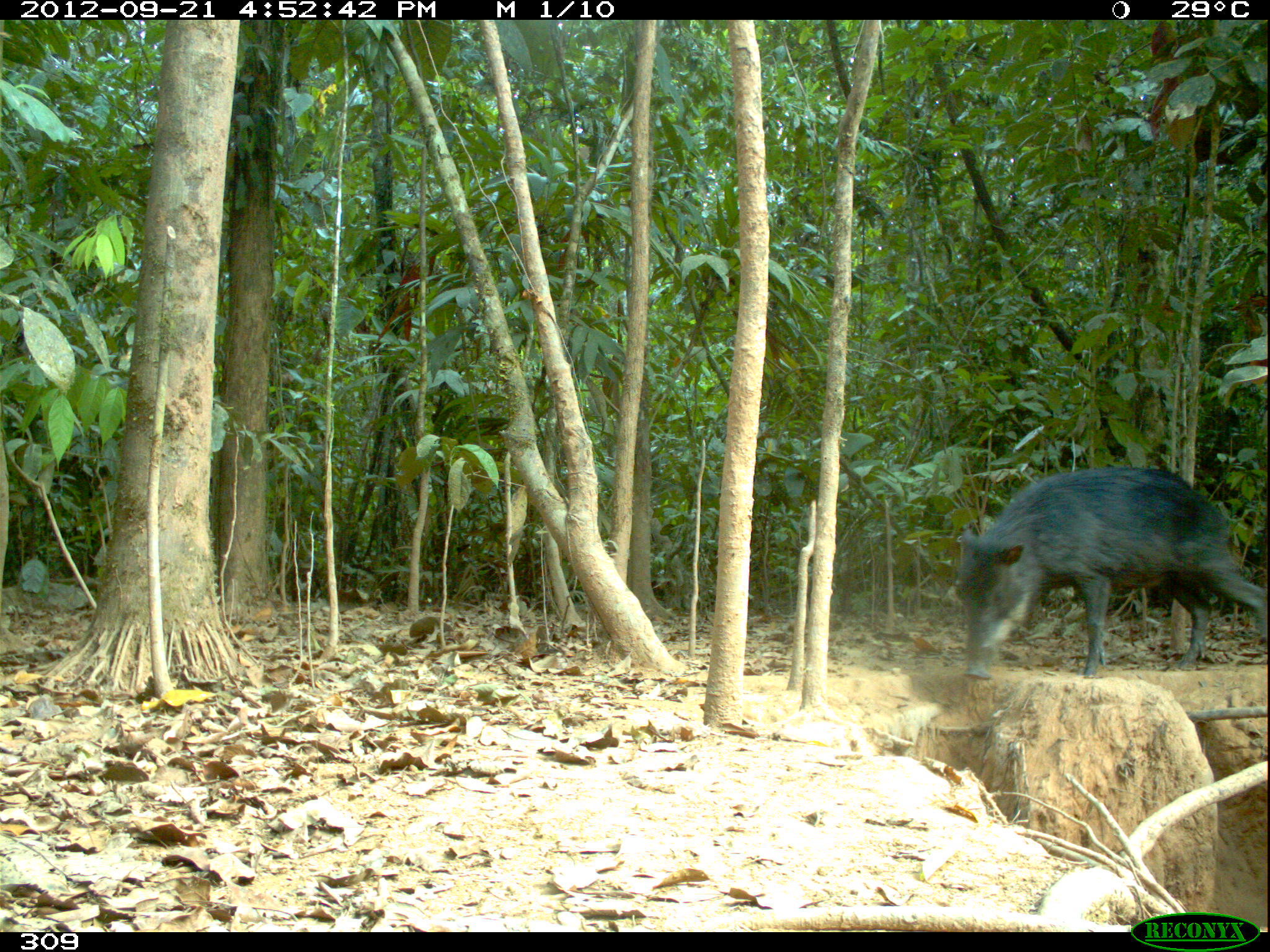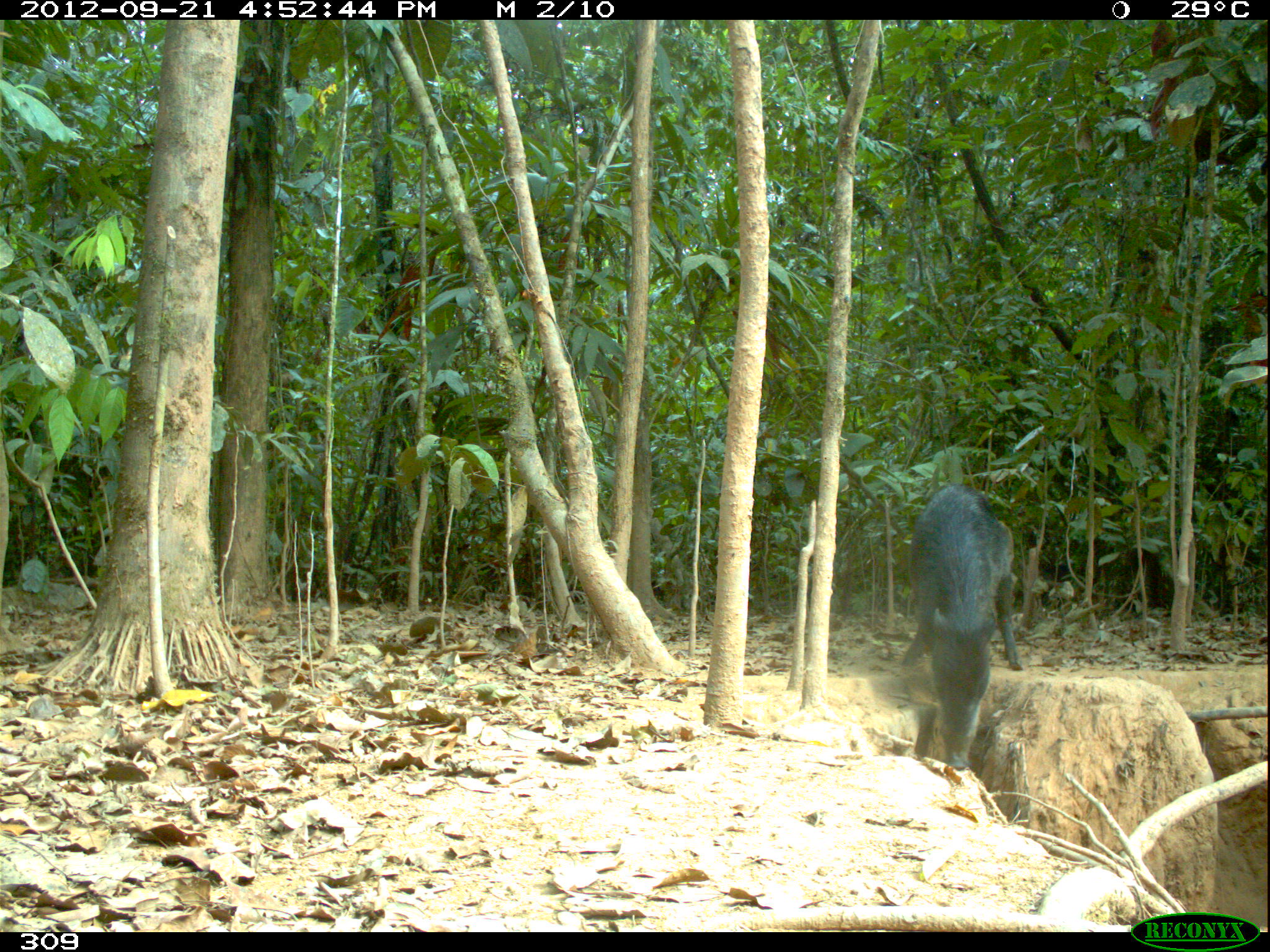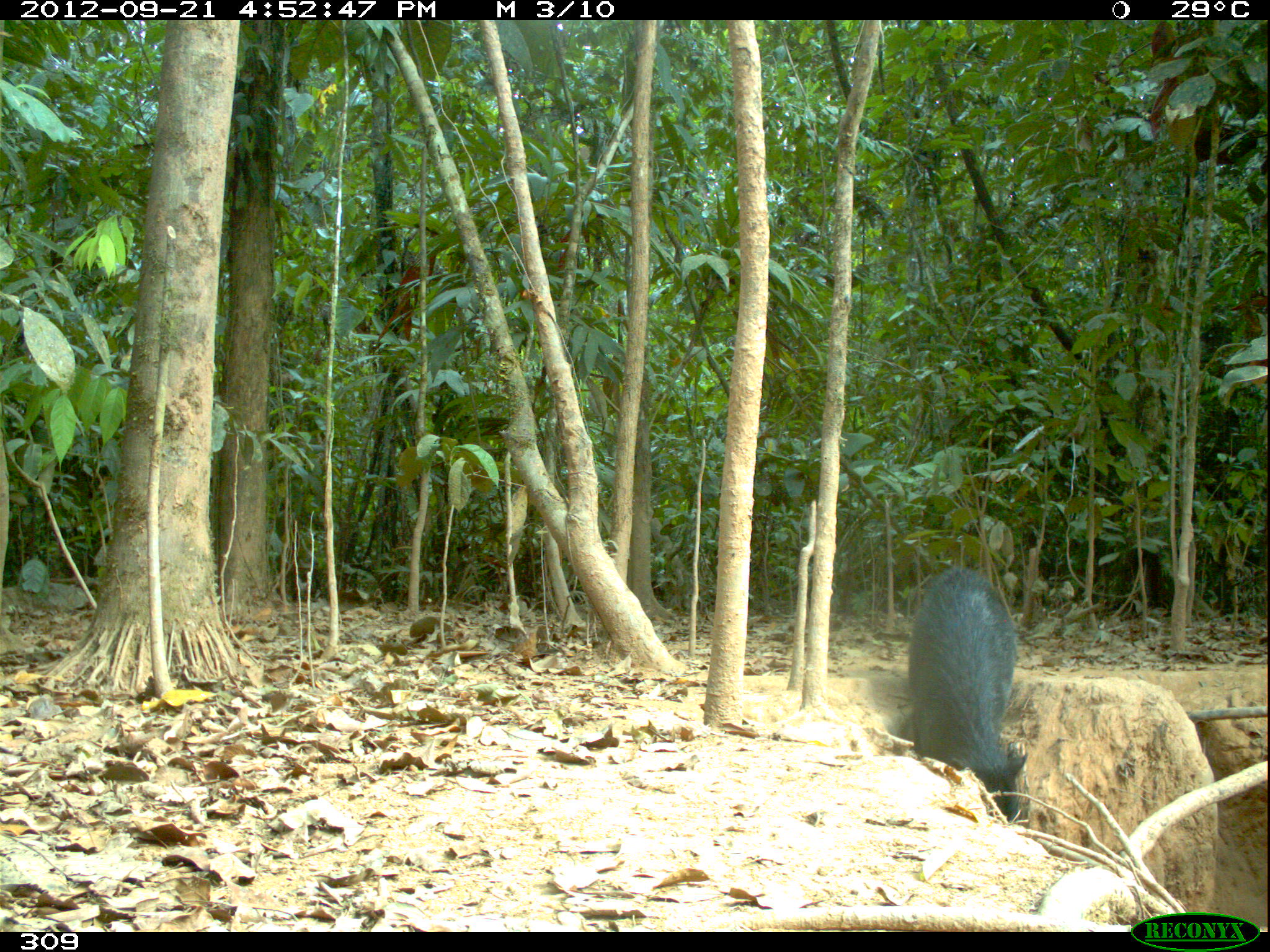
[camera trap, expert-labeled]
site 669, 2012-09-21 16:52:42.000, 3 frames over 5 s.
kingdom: Animalia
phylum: Chordata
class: Mammalia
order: Artiodactyla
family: Tayassuidae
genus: Tayassu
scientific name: Tayassu pecari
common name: white-lipped peccary